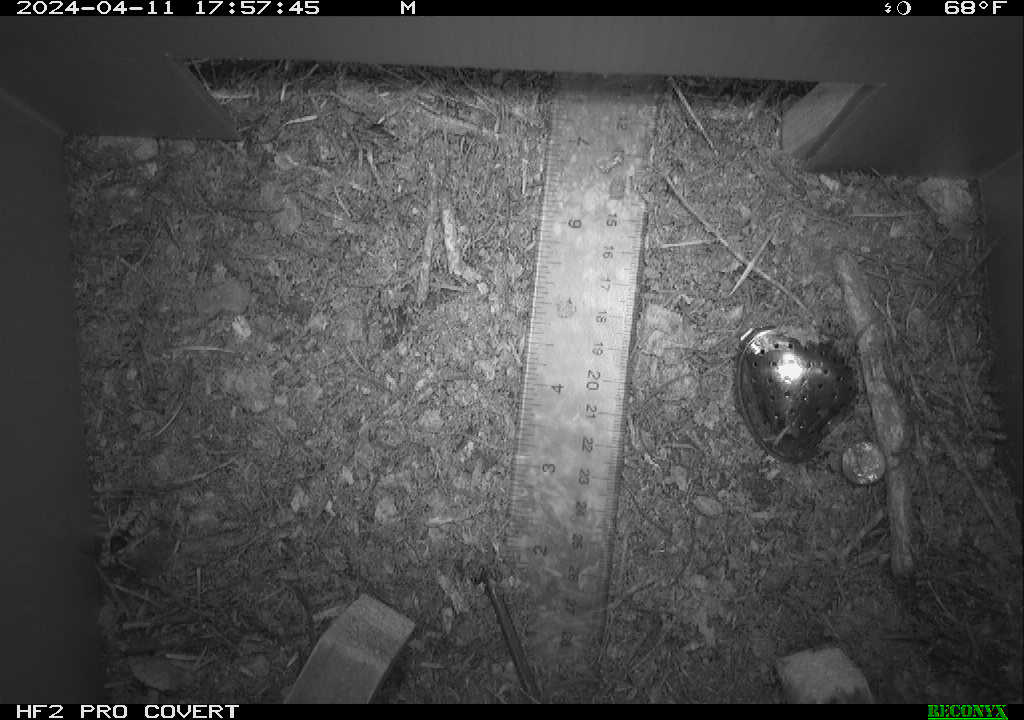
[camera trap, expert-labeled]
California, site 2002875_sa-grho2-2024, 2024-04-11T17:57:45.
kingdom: Animalia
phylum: Arthropoda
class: Insecta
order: Hymenoptera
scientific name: Hymenoptera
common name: ants, bees, wasps, and sawflies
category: hymenoptera order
Hymenoptera order (ants, bees, wasps, and sawflies) (Hymenoptera).